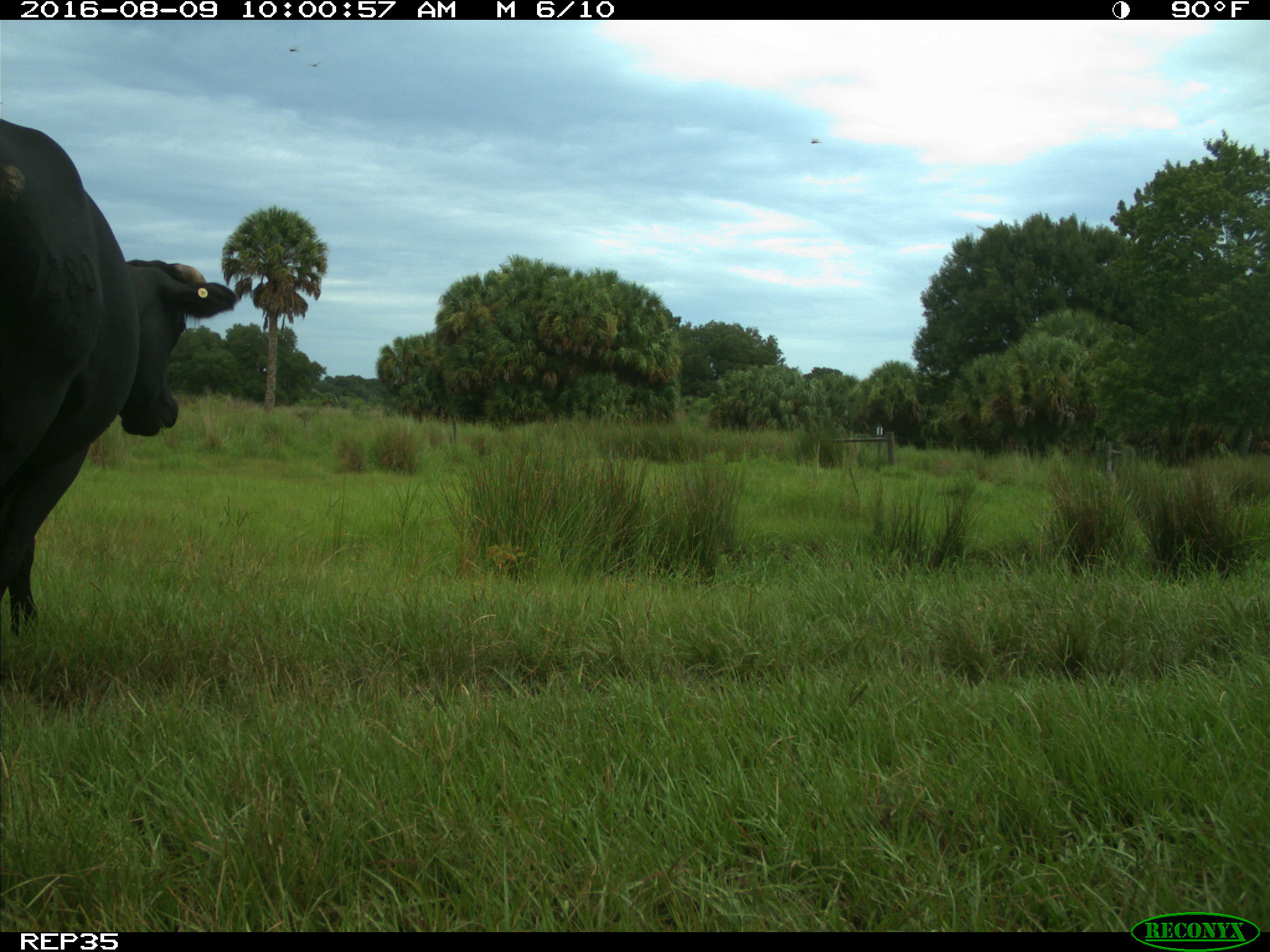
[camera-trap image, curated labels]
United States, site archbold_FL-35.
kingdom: Animalia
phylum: Chordata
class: Mammalia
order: Artiodactyla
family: Bovidae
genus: Bos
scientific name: Bos taurus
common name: domestic cow